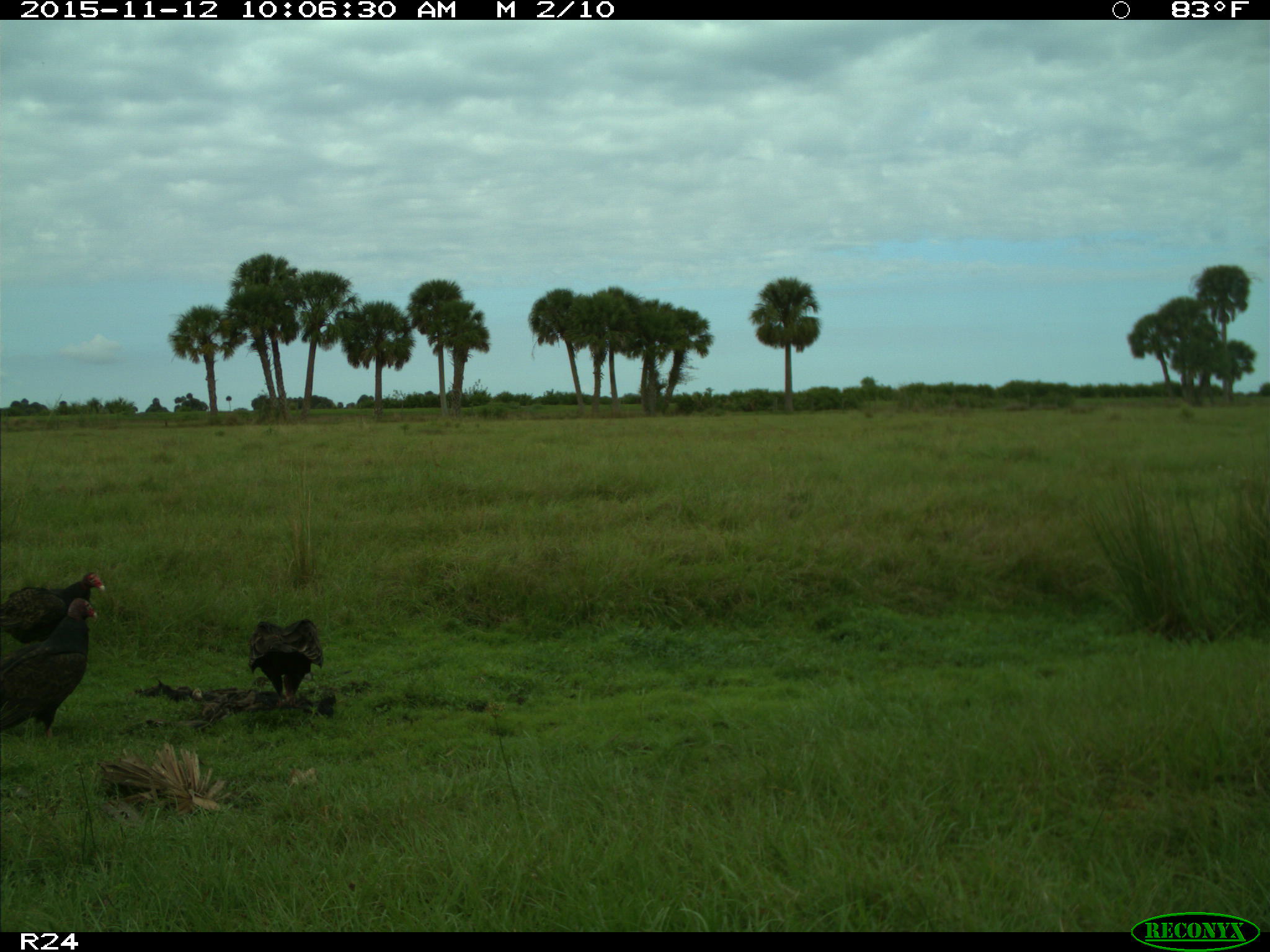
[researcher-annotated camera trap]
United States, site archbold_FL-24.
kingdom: Animalia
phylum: Chordata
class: Aves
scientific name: Aves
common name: birds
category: unidentified bird